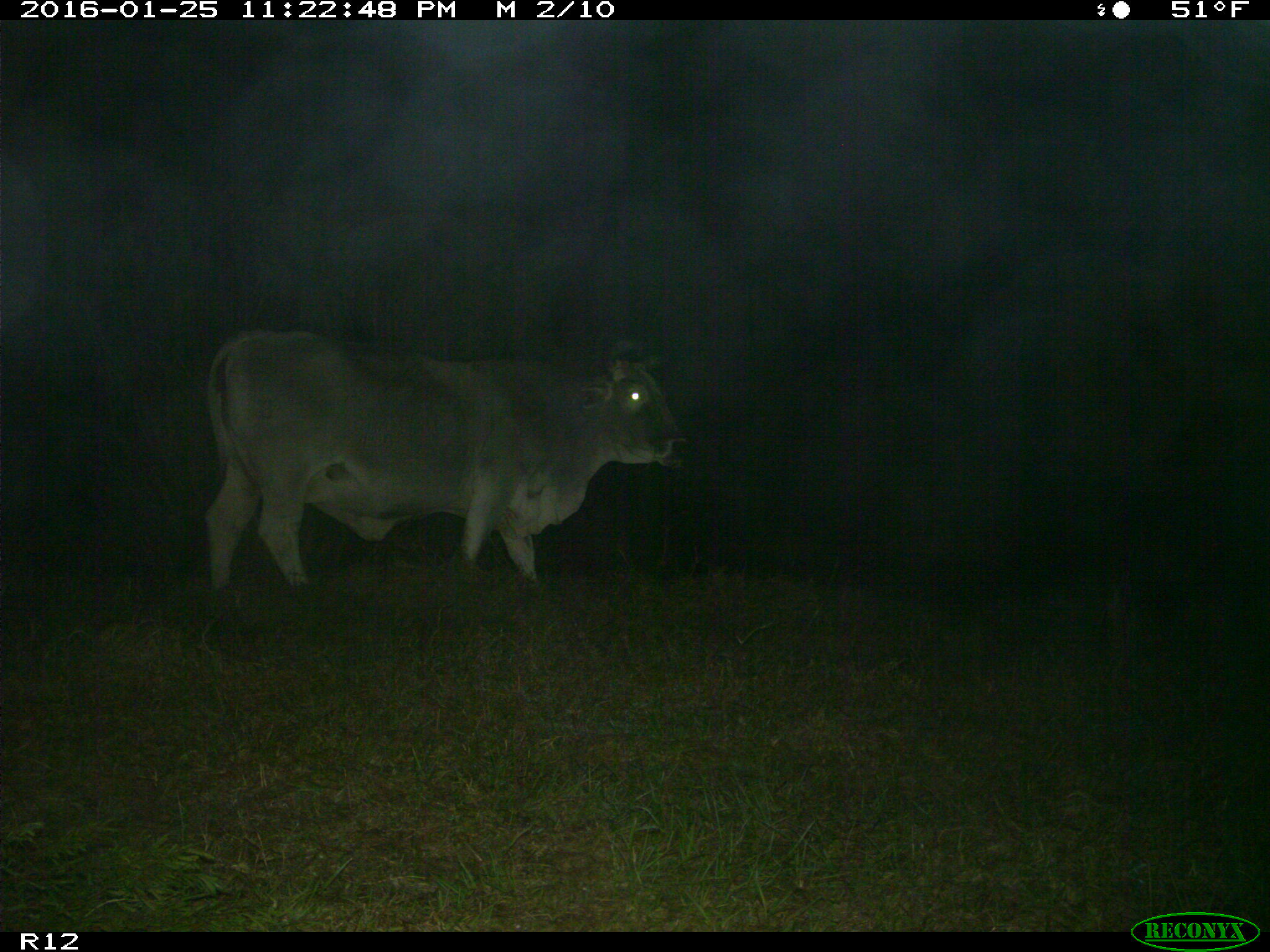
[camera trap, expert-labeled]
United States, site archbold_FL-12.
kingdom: Animalia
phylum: Chordata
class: Mammalia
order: Artiodactyla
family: Bovidae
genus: Bos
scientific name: Bos taurus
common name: domestic cow